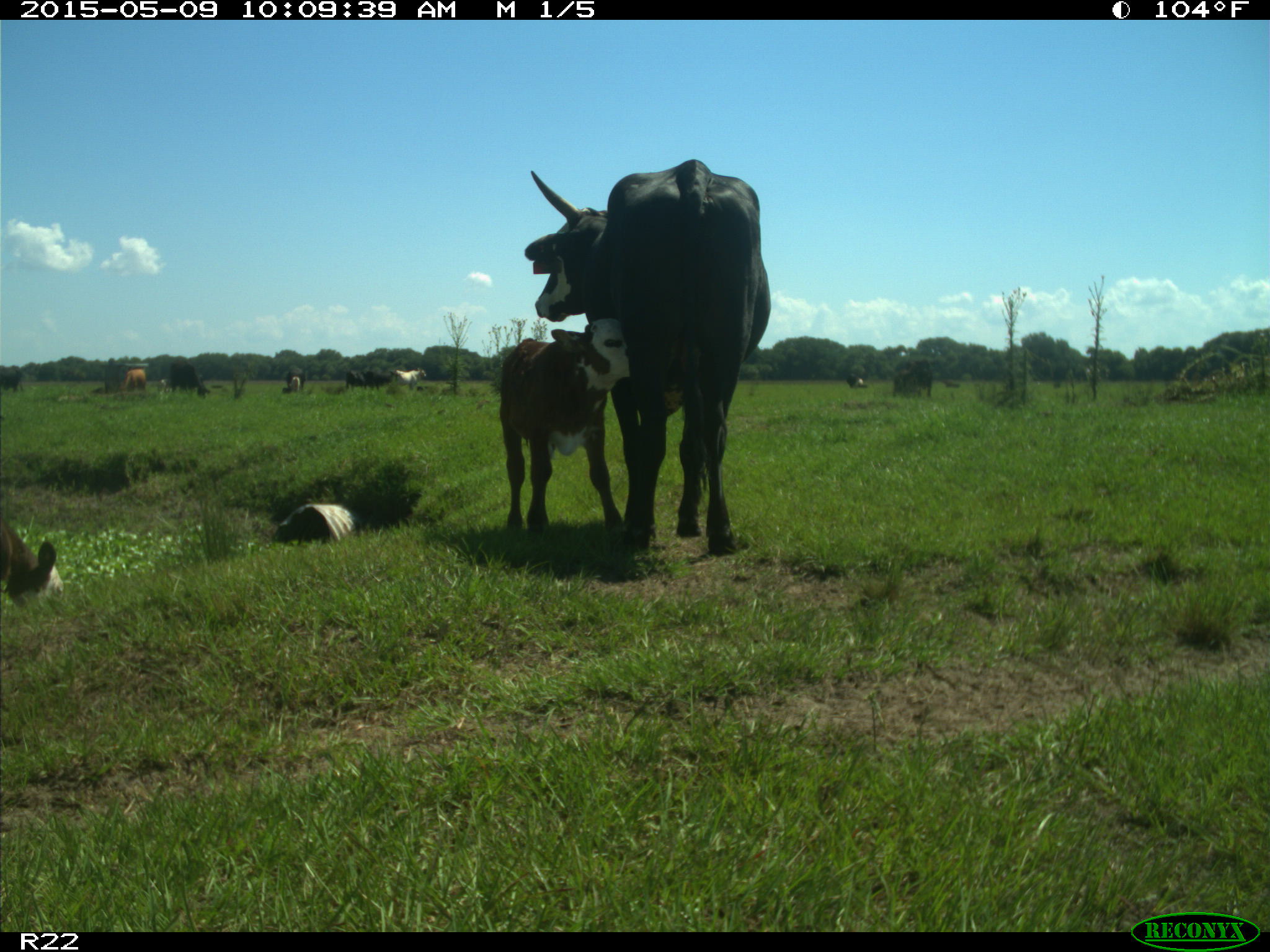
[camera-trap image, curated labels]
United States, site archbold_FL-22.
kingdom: Animalia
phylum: Chordata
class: Mammalia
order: Artiodactyla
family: Bovidae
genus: Bos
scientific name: Bos taurus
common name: domestic cow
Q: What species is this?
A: Bos taurus (domestic cow).